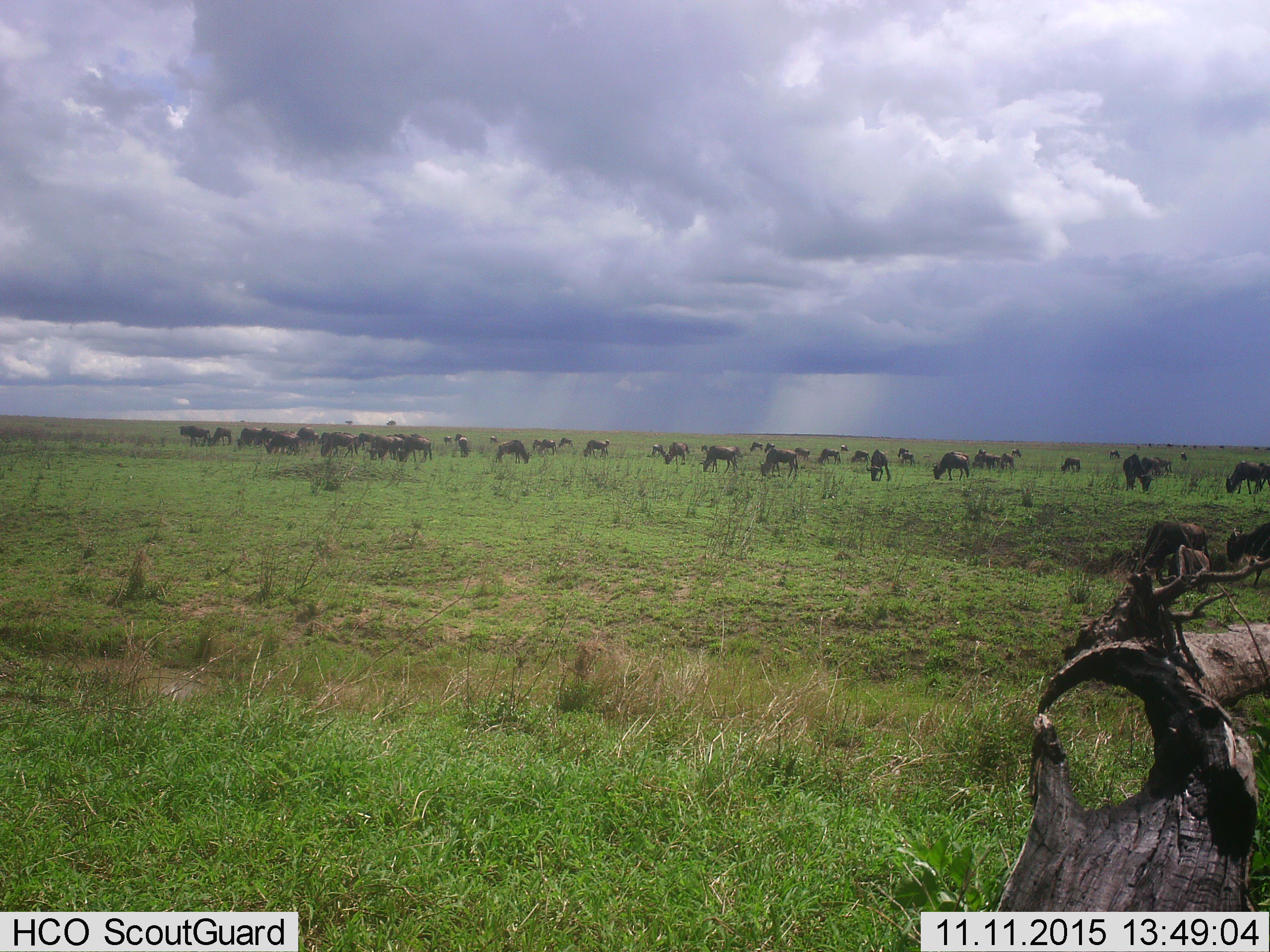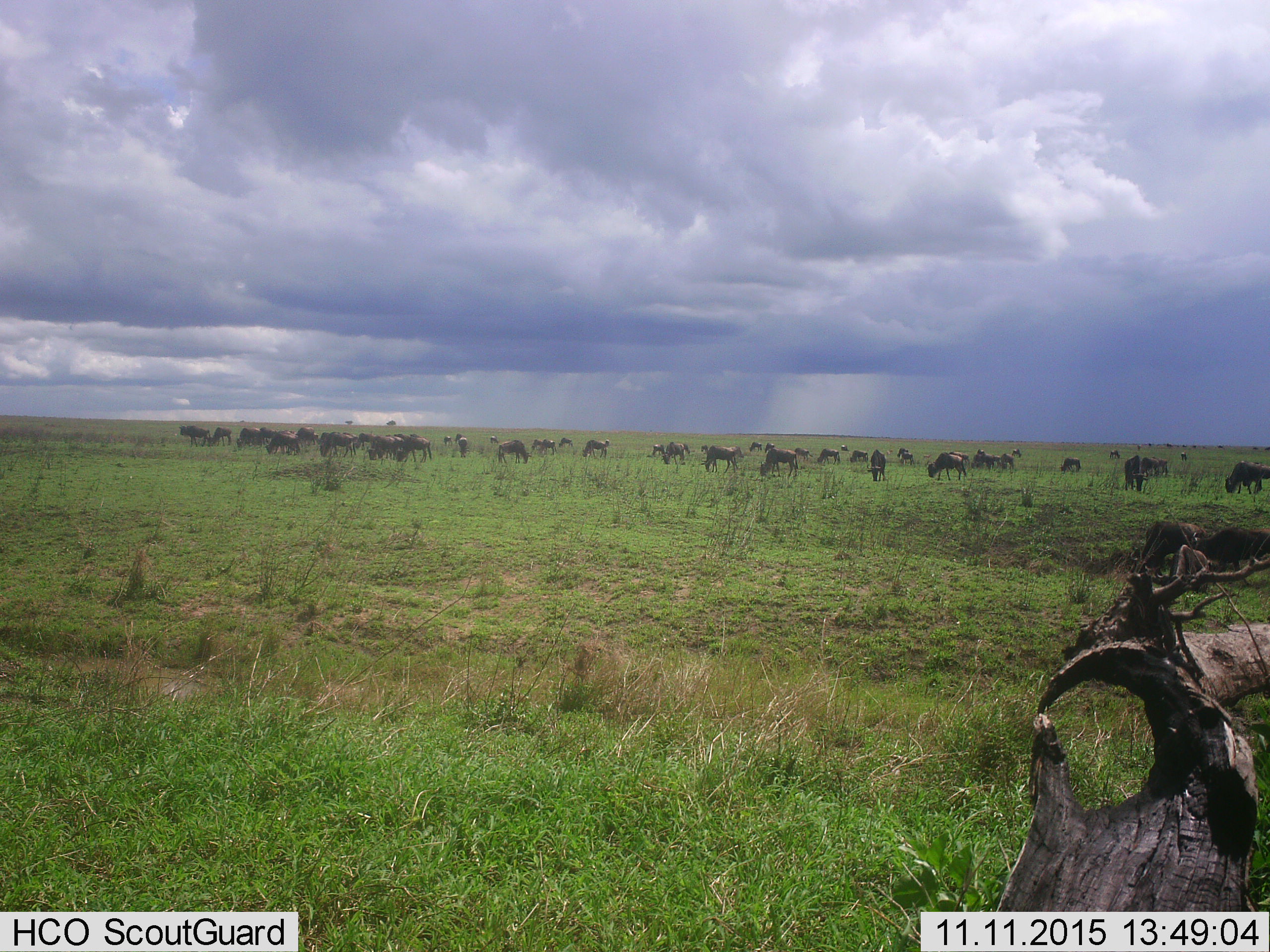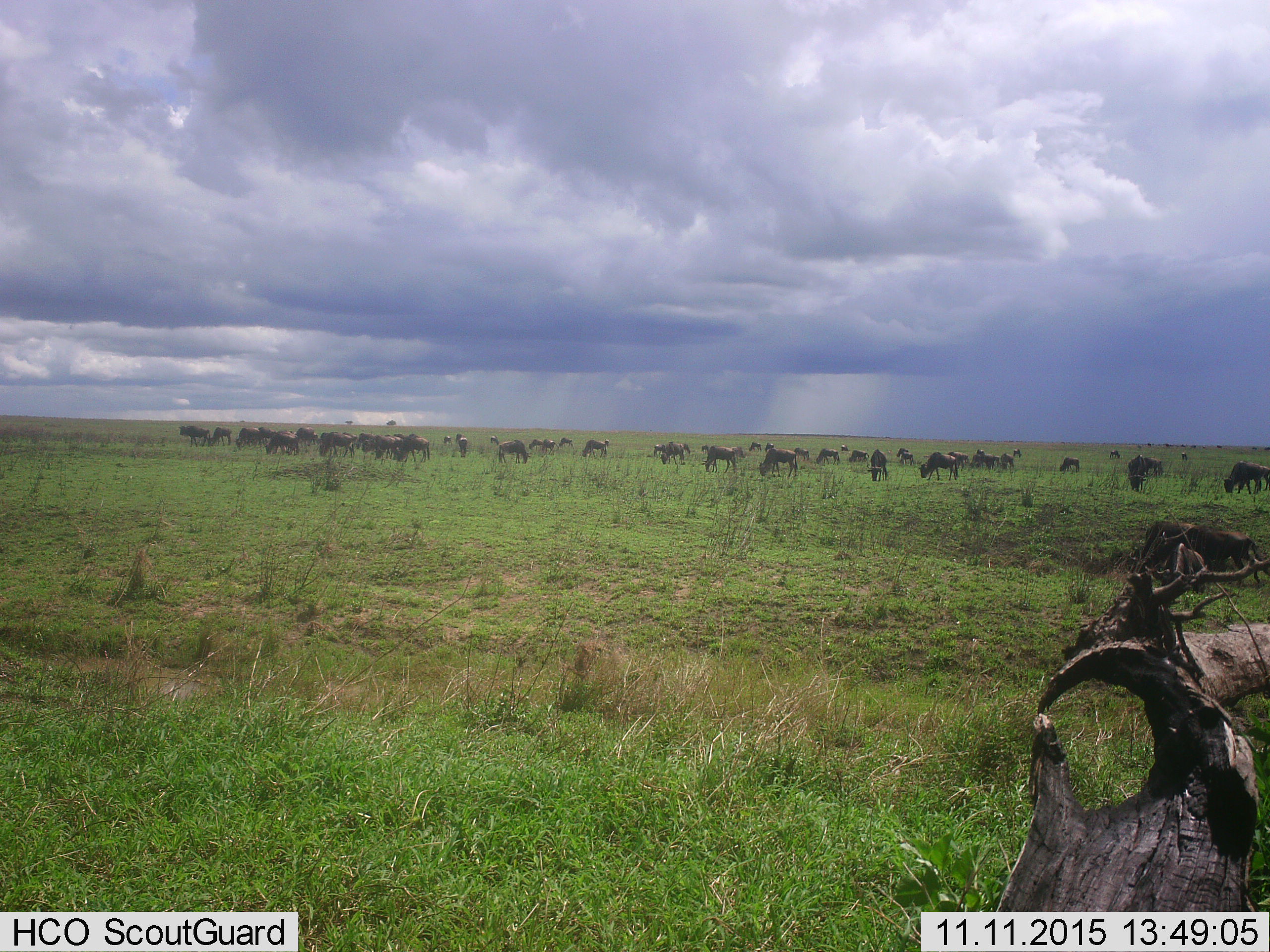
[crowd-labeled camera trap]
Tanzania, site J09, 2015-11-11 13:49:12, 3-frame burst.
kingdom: Animalia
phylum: Chordata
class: Mammalia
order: Artiodactyla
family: Bovidae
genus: Connochaetes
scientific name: Connochaetes taurinus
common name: blue wildebeest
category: wildebeest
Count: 51+.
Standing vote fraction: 70%.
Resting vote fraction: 0%.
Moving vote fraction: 50%.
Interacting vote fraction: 10%.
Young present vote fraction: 20%.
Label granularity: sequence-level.